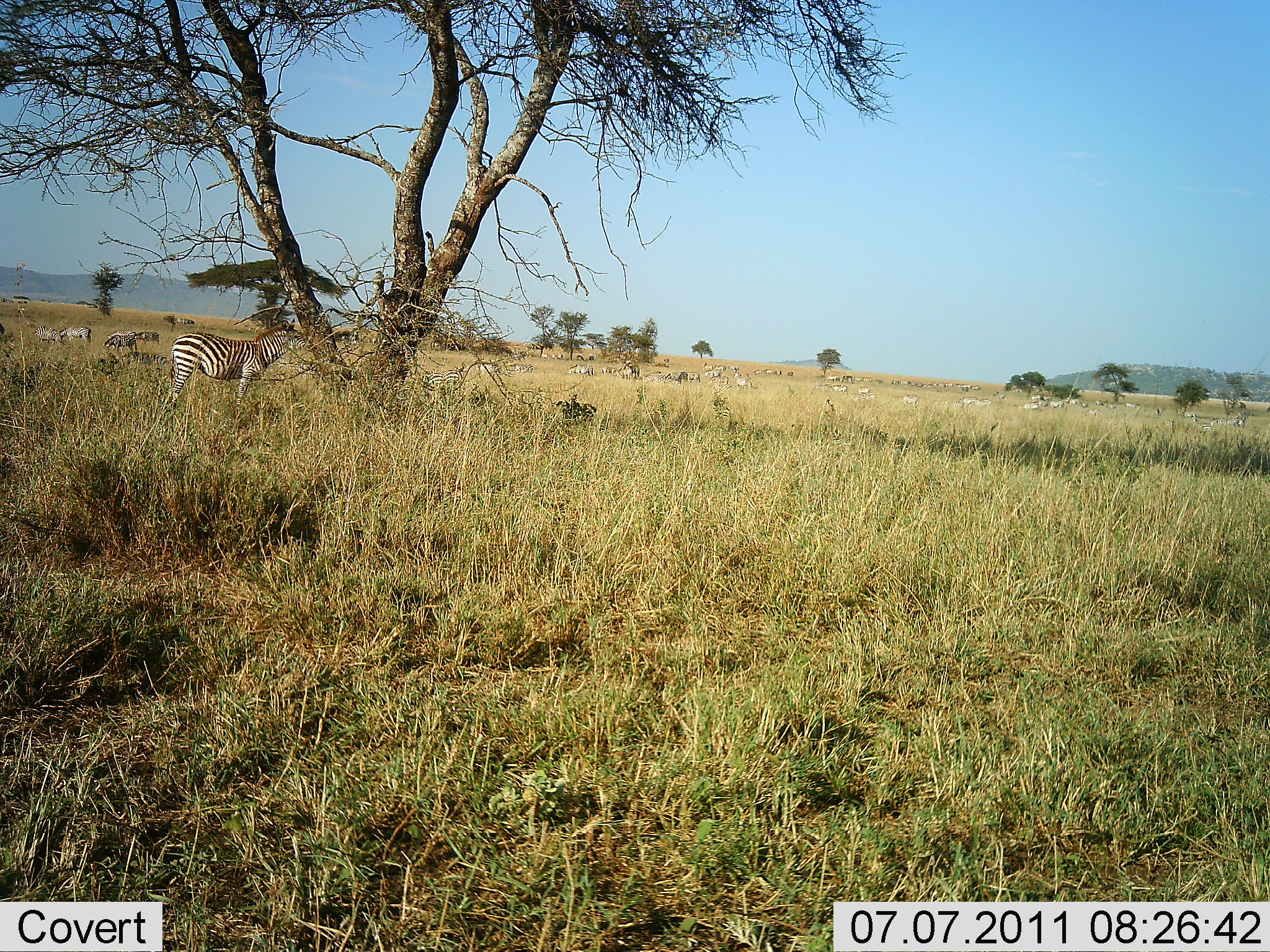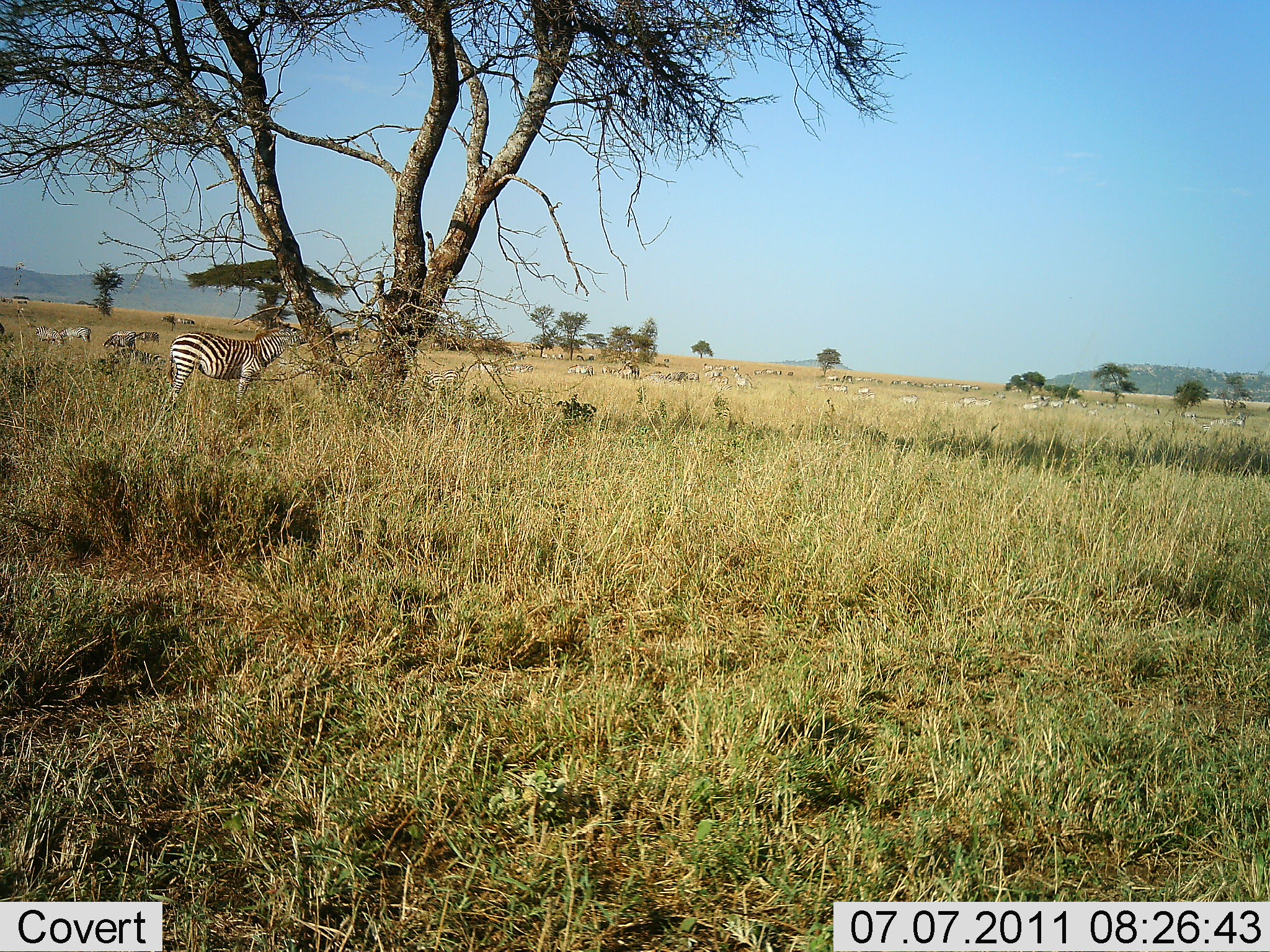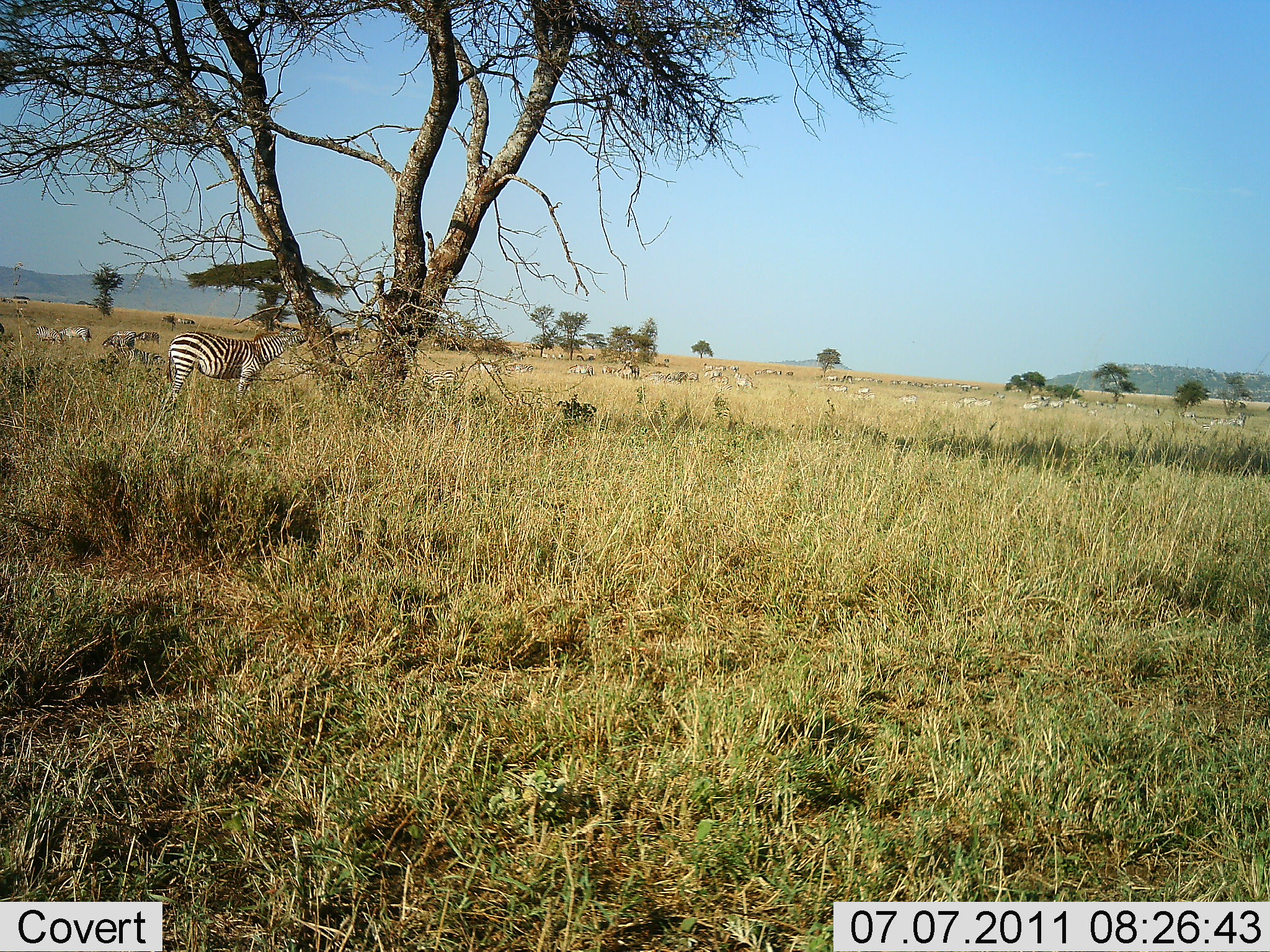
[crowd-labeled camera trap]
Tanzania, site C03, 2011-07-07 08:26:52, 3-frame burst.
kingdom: Animalia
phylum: Chordata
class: Mammalia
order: Perissodactyla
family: Equidae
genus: Equus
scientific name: Equus quagga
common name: plains zebra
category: zebra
Zebra (plains zebra) (Equus quagga), count 11-50. Behavior (volunteer vote fractions): standing 50%, resting 14%, moving 7%, interacting 0%. Young present (vote fraction): 0%. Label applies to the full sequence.